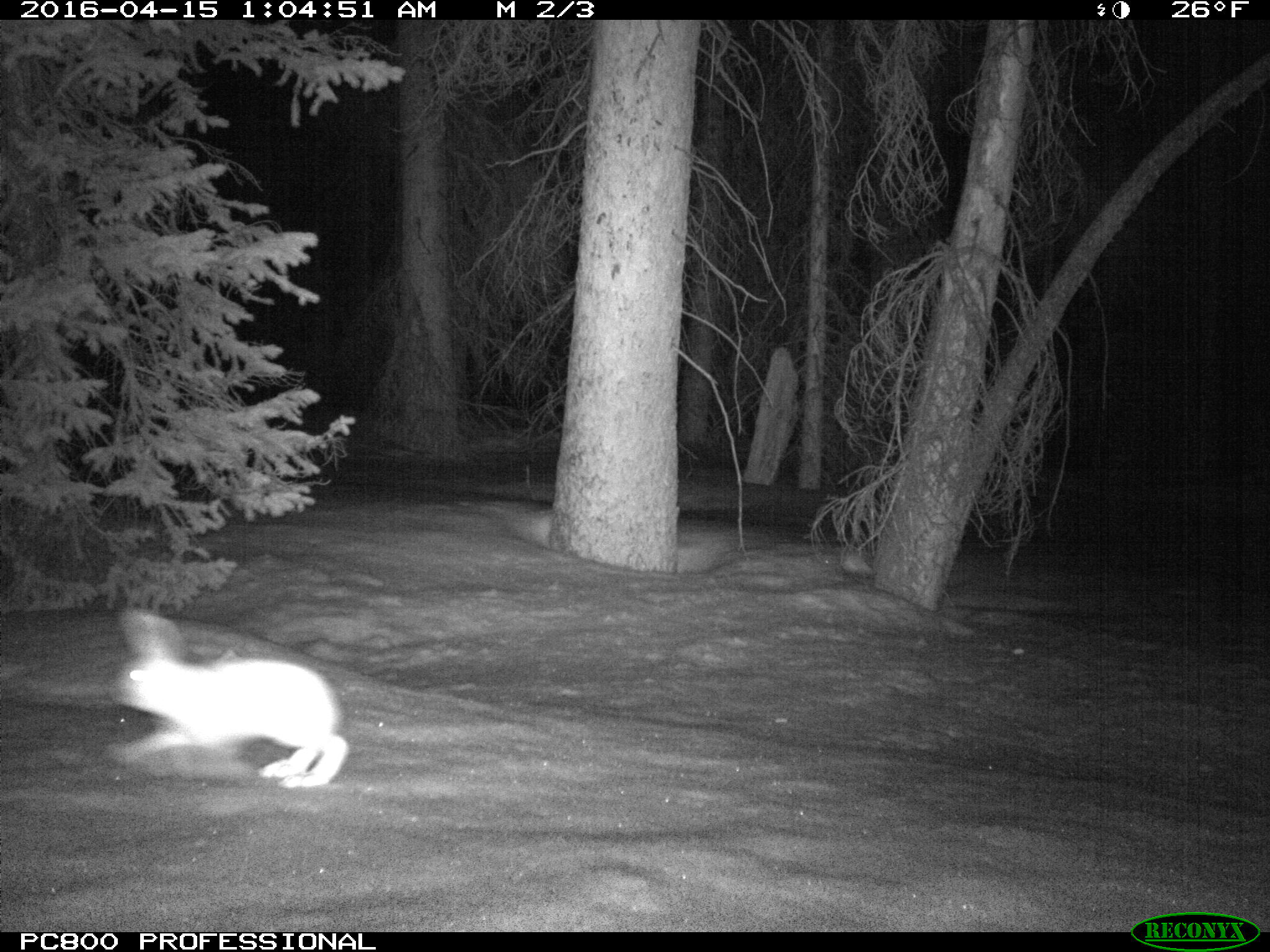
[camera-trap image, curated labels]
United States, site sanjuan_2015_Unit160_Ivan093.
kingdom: Animalia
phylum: Chordata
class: Mammalia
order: Lagomorpha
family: Leporidae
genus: Lepus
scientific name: Lepus americanus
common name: snowshoe hare